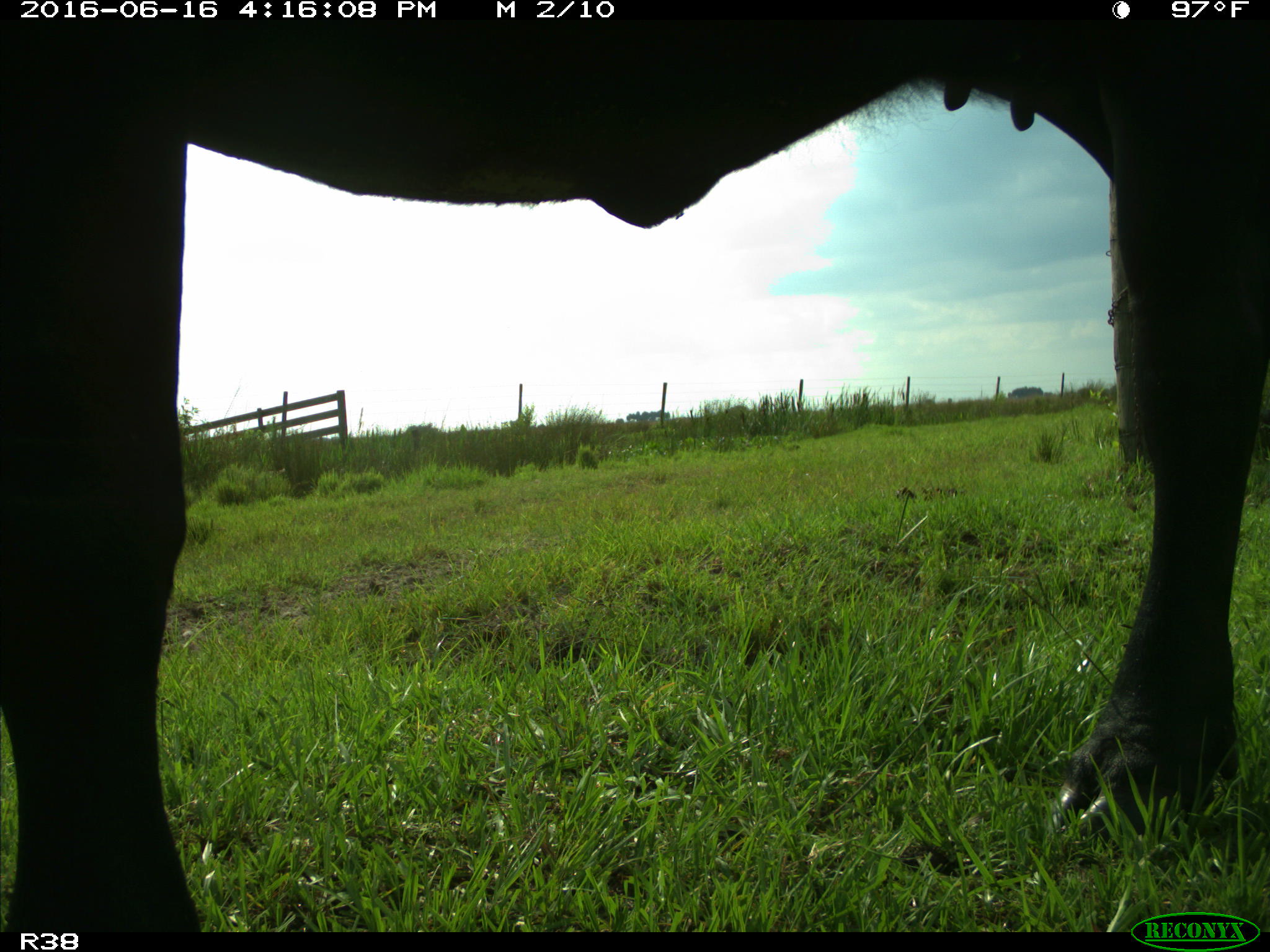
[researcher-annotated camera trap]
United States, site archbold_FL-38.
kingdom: Animalia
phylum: Chordata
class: Mammalia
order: Artiodactyla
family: Bovidae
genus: Bos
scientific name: Bos taurus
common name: domestic cow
Bos taurus (domestic cow).